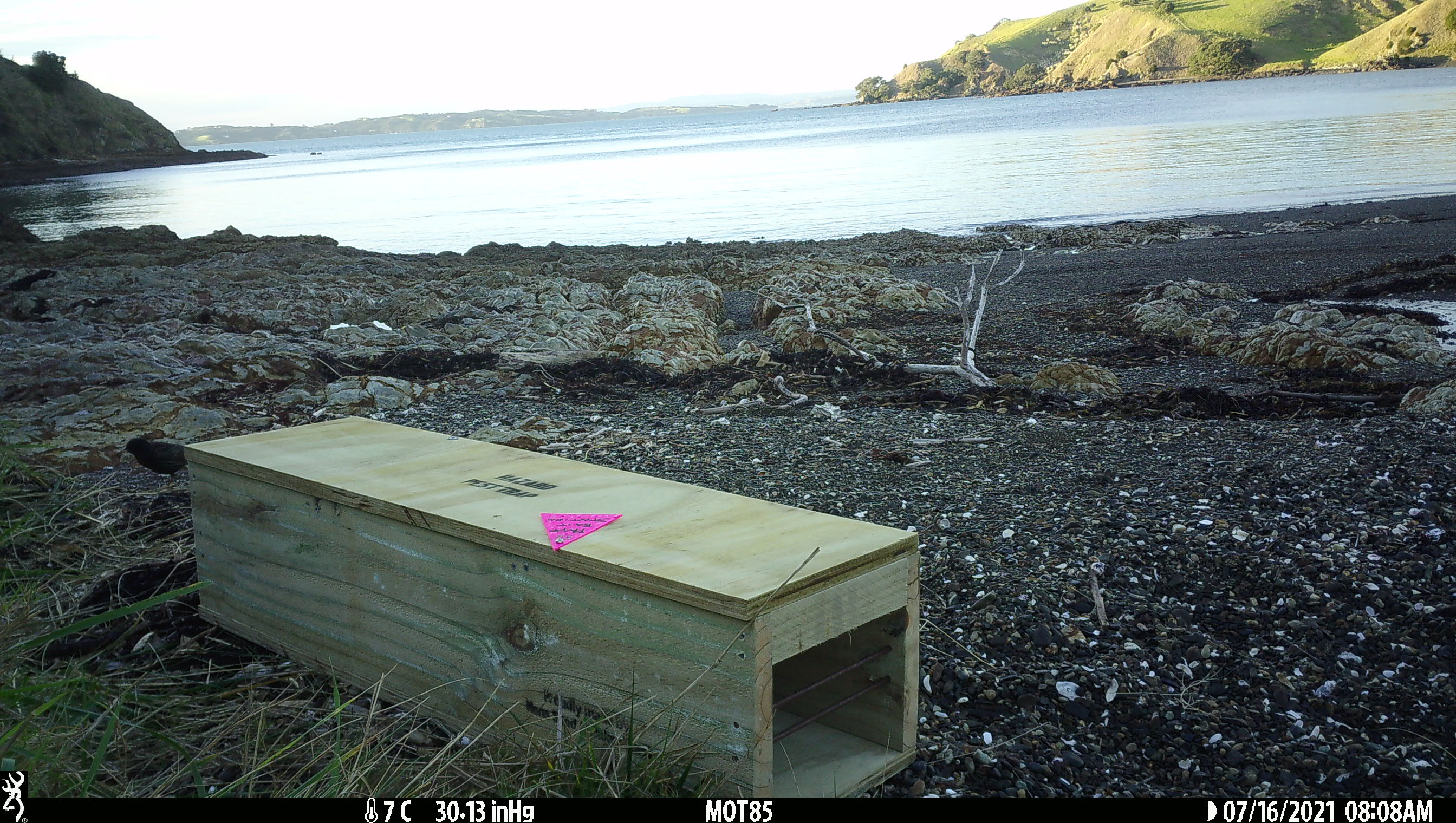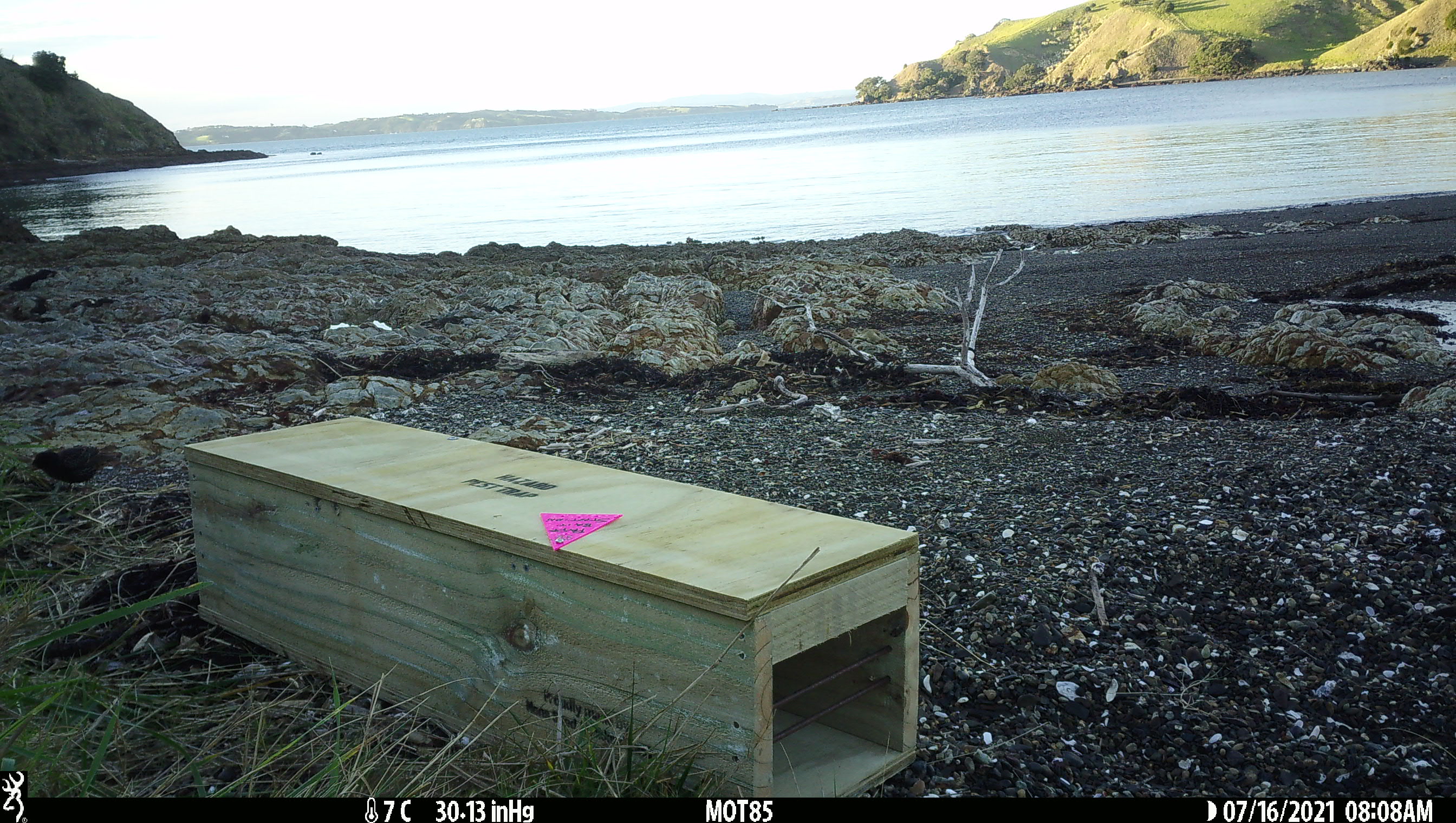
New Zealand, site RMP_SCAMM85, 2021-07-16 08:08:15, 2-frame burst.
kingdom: Animalia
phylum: Chordata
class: Aves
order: Passeriformes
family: Turdidae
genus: Turdus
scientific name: Turdus merula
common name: eurasian blackbird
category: blackbird